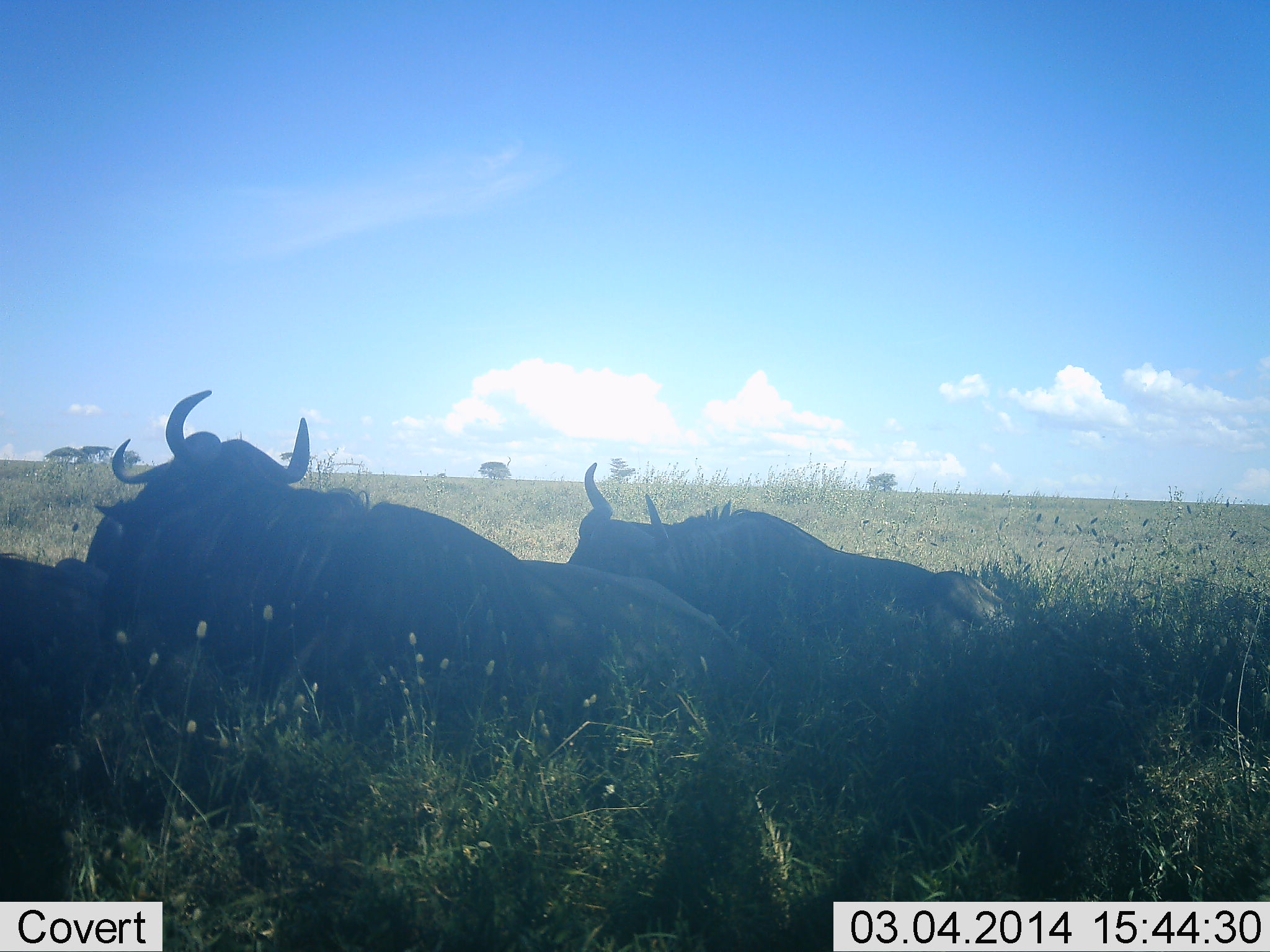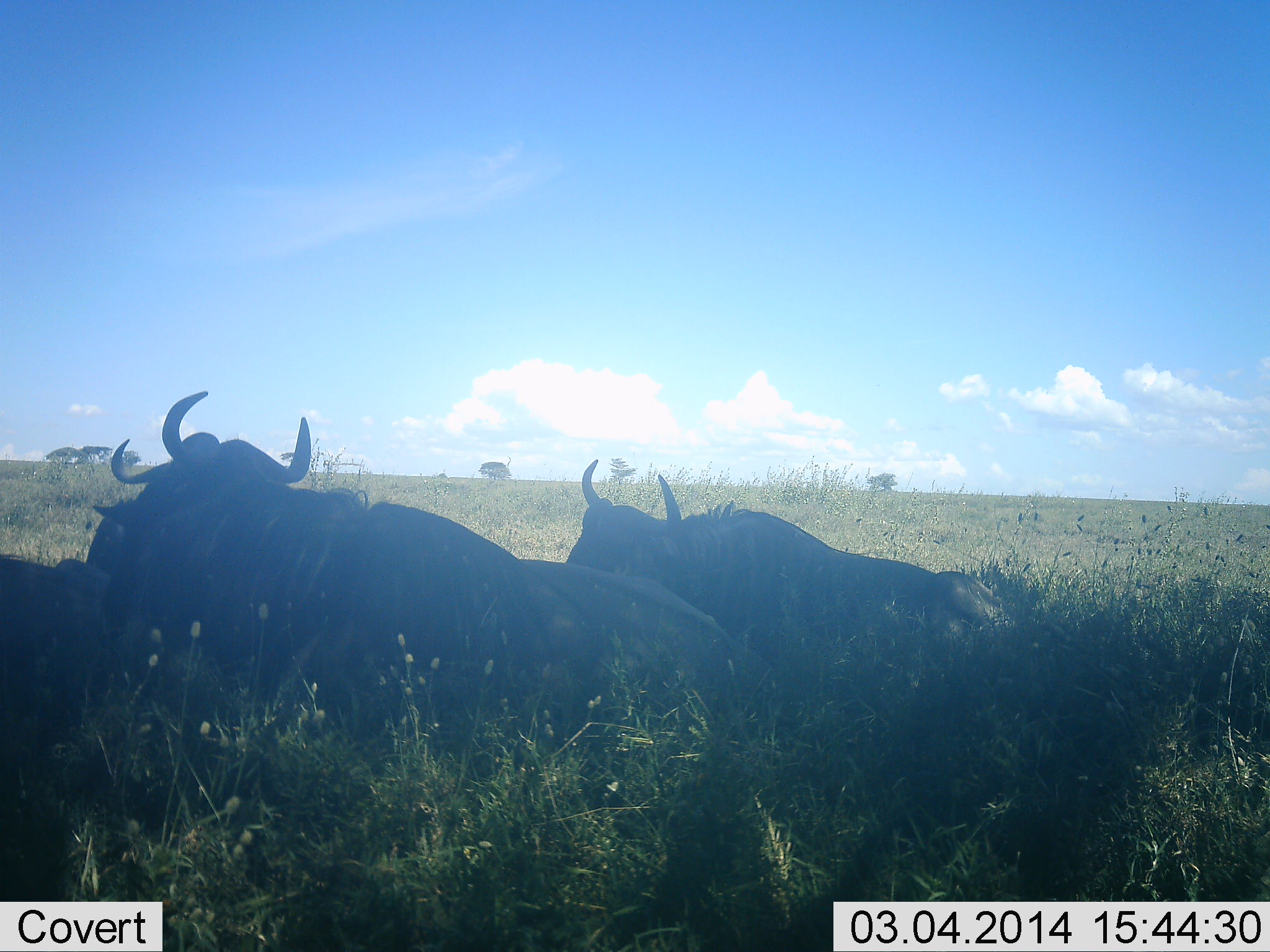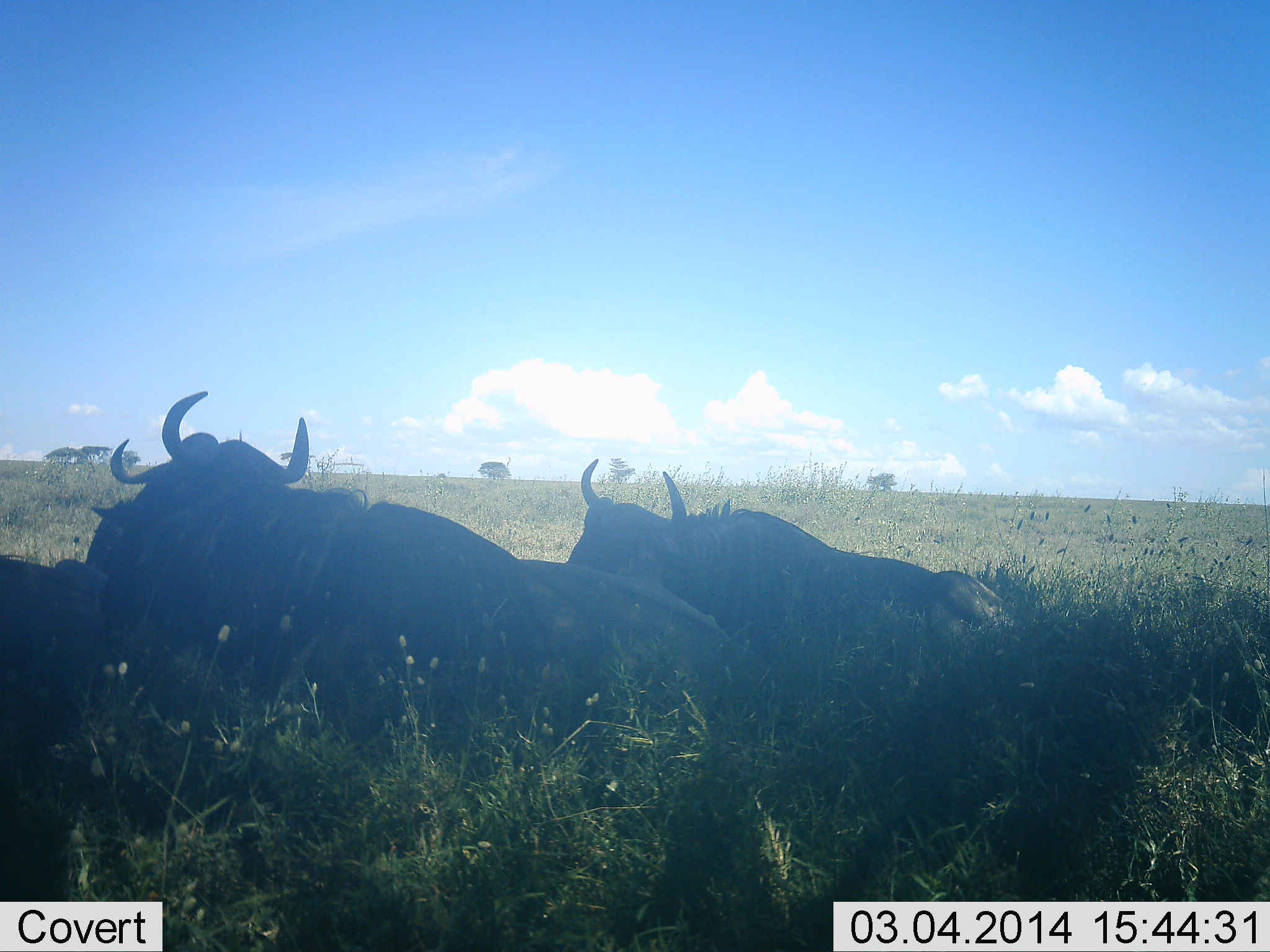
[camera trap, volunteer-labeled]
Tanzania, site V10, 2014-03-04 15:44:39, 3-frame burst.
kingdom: Animalia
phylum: Chordata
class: Mammalia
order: Artiodactyla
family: Bovidae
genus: Connochaetes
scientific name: Connochaetes taurinus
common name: blue wildebeest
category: wildebeest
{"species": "wildebeest (blue wildebeest) (Connochaetes taurinus)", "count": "4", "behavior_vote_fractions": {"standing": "0%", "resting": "100%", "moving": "0%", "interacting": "0%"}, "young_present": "10%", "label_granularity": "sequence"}